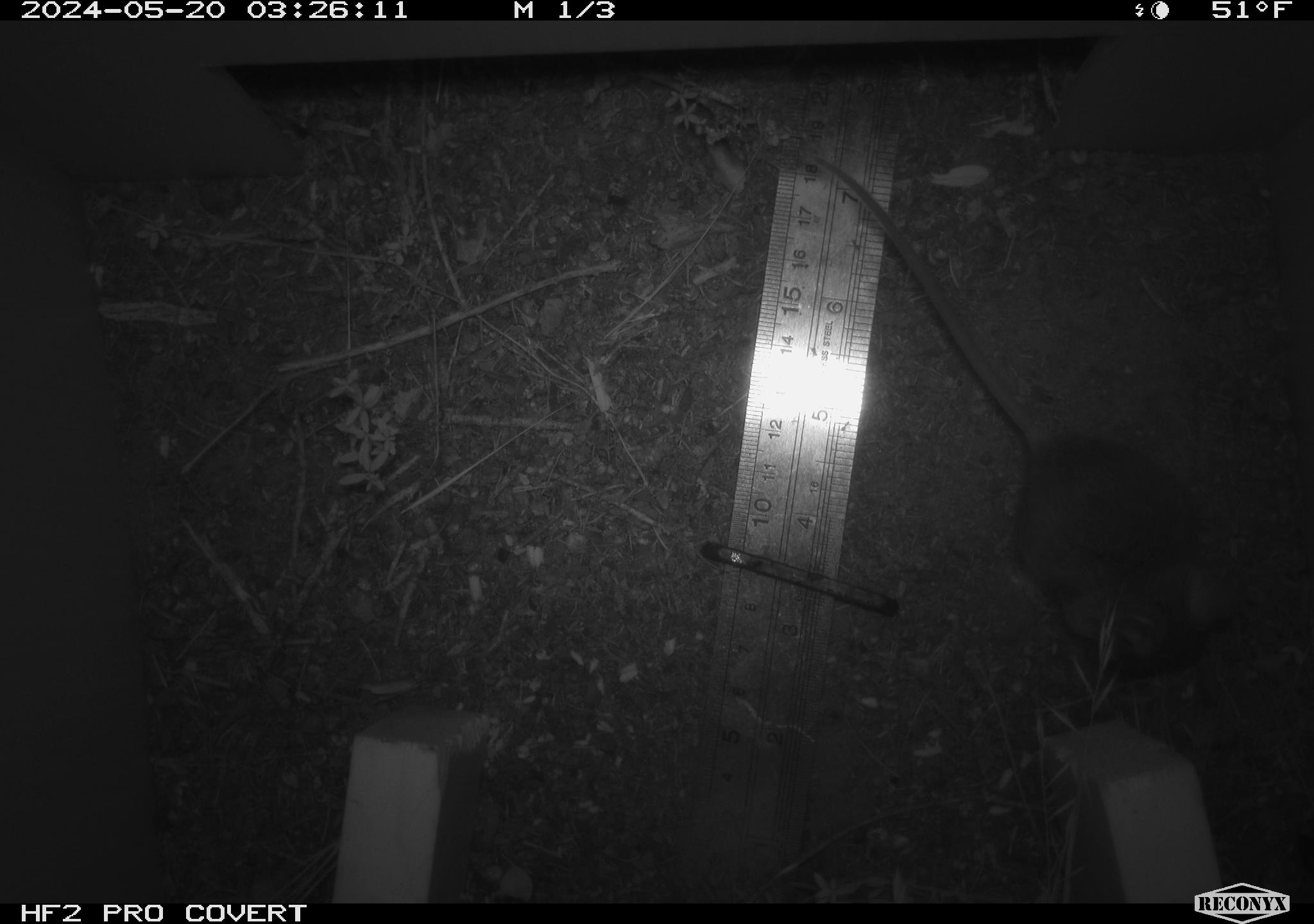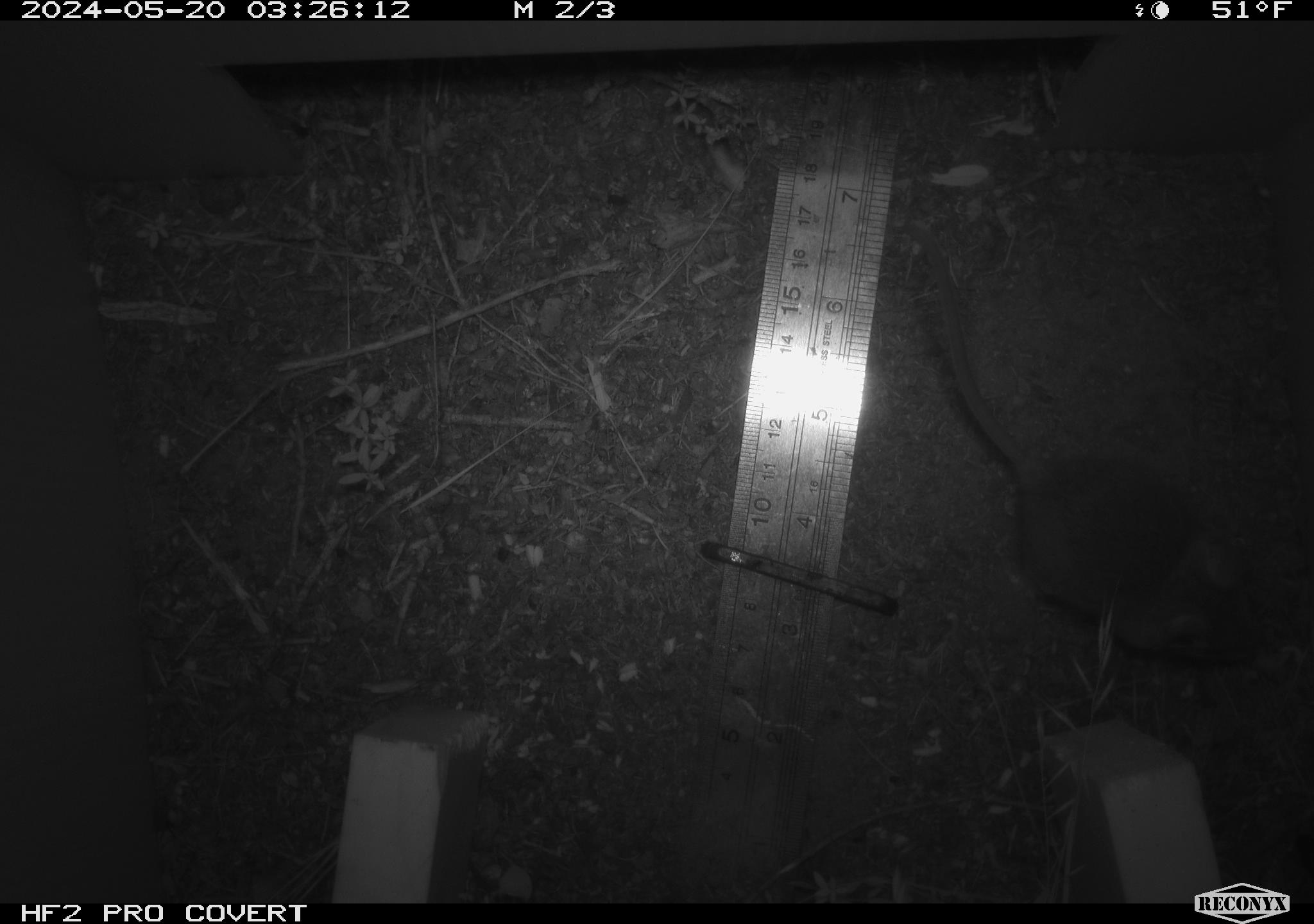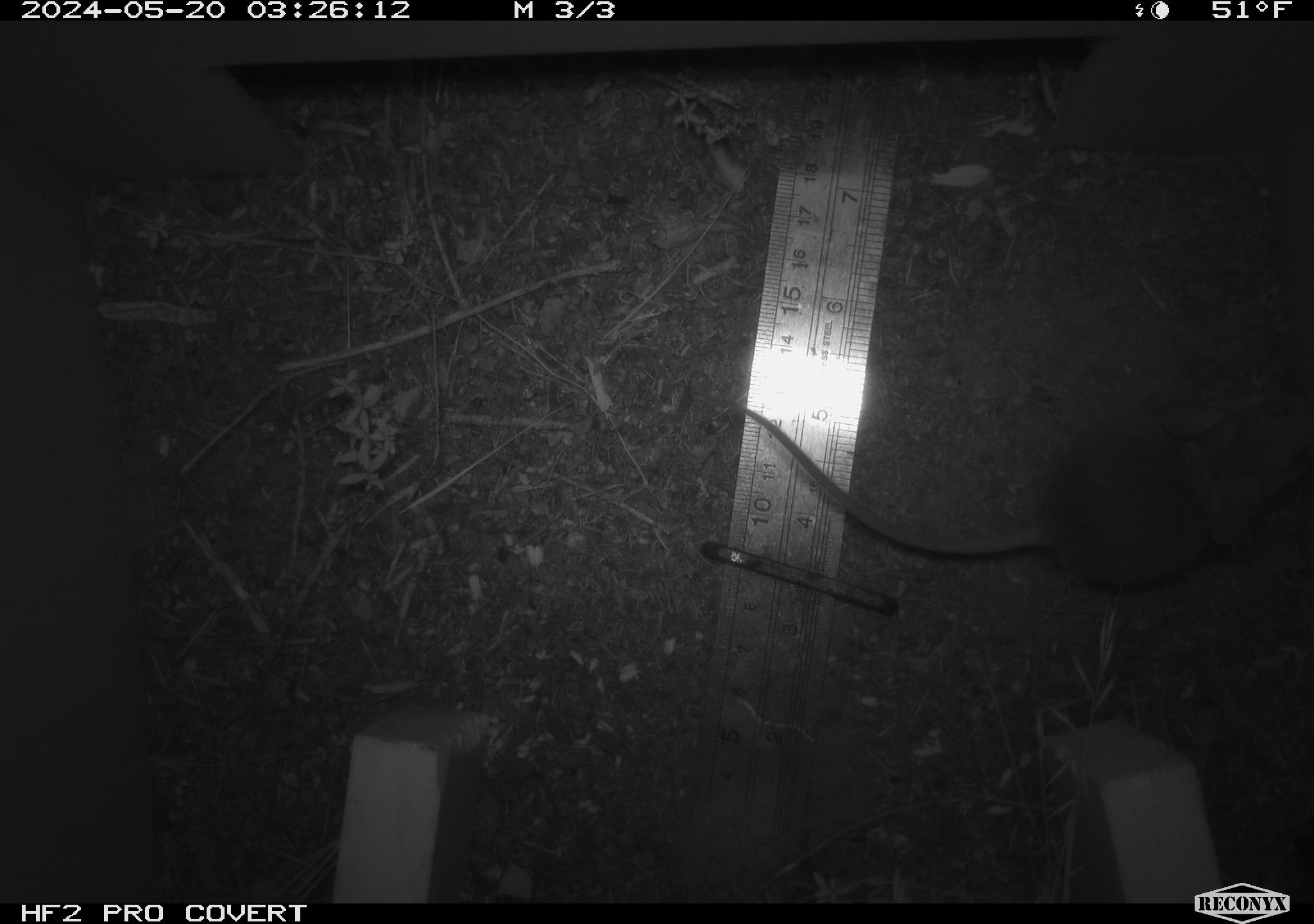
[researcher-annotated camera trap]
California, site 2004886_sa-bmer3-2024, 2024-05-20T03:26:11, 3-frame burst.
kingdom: Animalia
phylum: Chordata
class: Mammalia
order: Rodentia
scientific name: Rodentia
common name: mouse species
Mouse species (Rodentia).